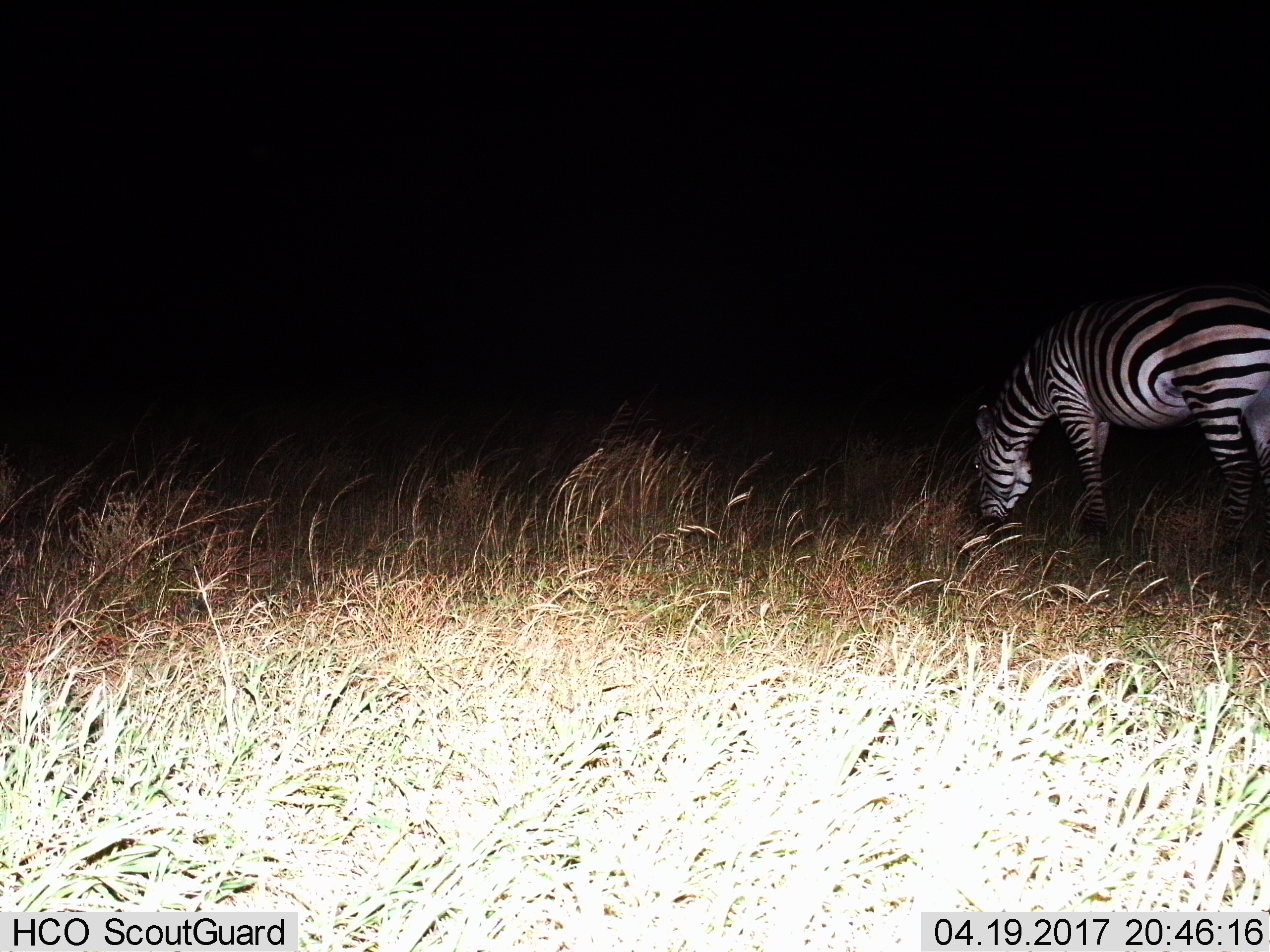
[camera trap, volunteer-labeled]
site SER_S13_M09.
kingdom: Animalia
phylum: Chordata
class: Mammalia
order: Perissodactyla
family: Equidae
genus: Equus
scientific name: Equus quagga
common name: plains zebra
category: zebraplains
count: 1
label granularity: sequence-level